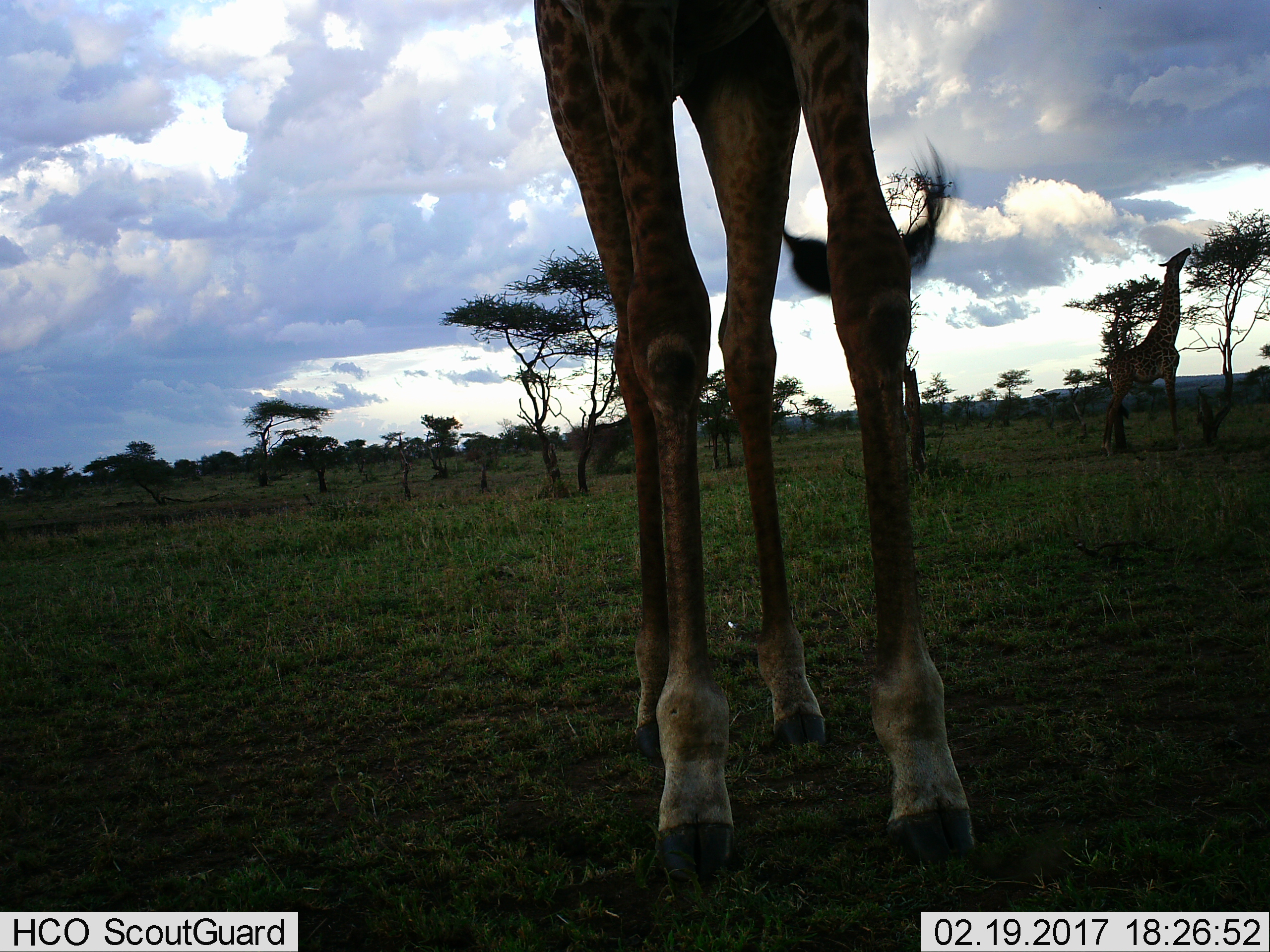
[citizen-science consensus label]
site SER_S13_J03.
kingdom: Animalia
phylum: Chordata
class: Mammalia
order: Artiodactyla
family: Giraffidae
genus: Giraffa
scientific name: Giraffa camelopardalis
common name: giraffe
Giraffe (Giraffa camelopardalis), count 2. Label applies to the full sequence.